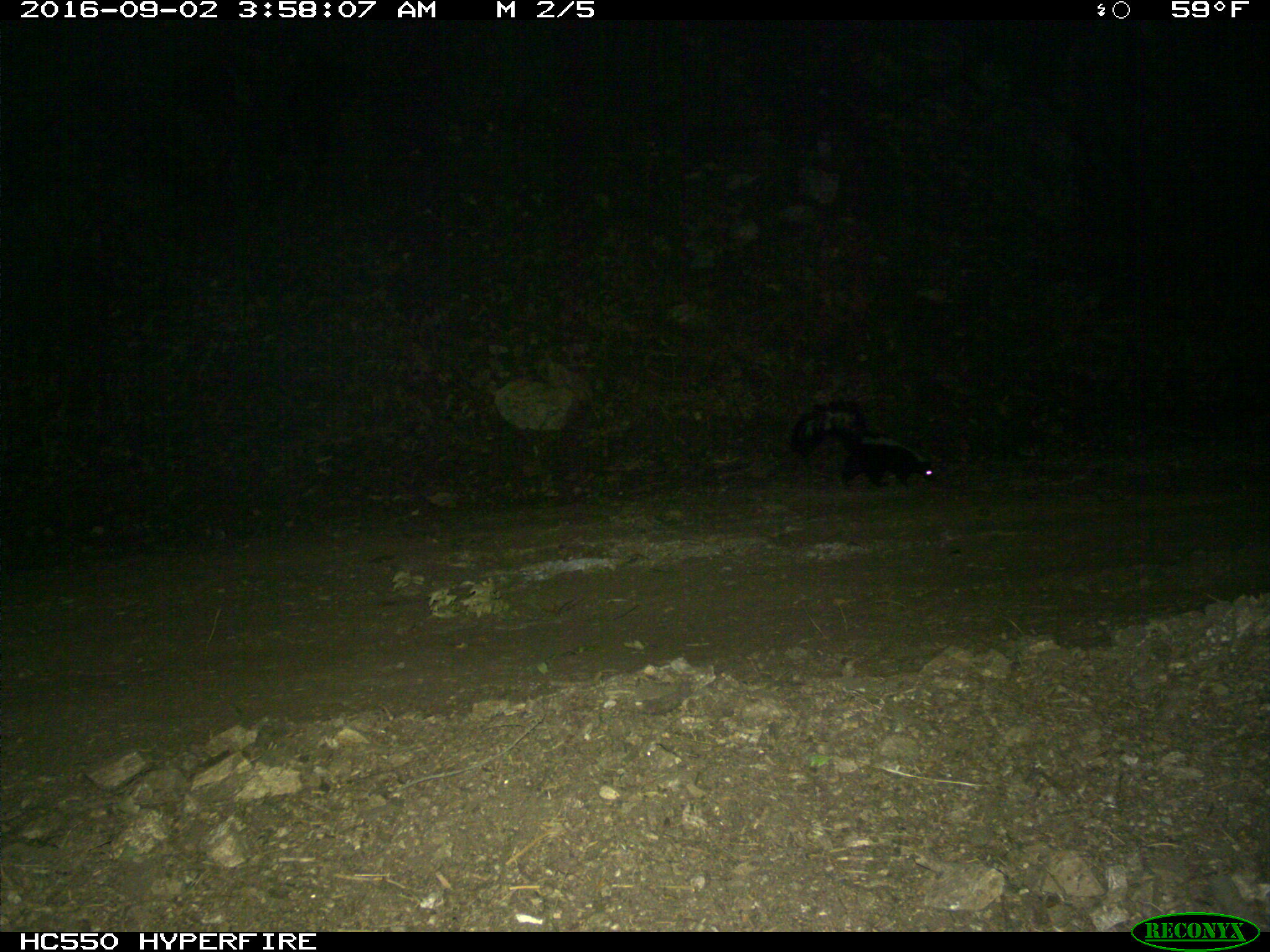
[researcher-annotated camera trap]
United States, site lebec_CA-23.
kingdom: Animalia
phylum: Chordata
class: Mammalia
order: Carnivora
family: Mephitidae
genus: Mephitis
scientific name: Mephitis mephitis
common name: striped skunk